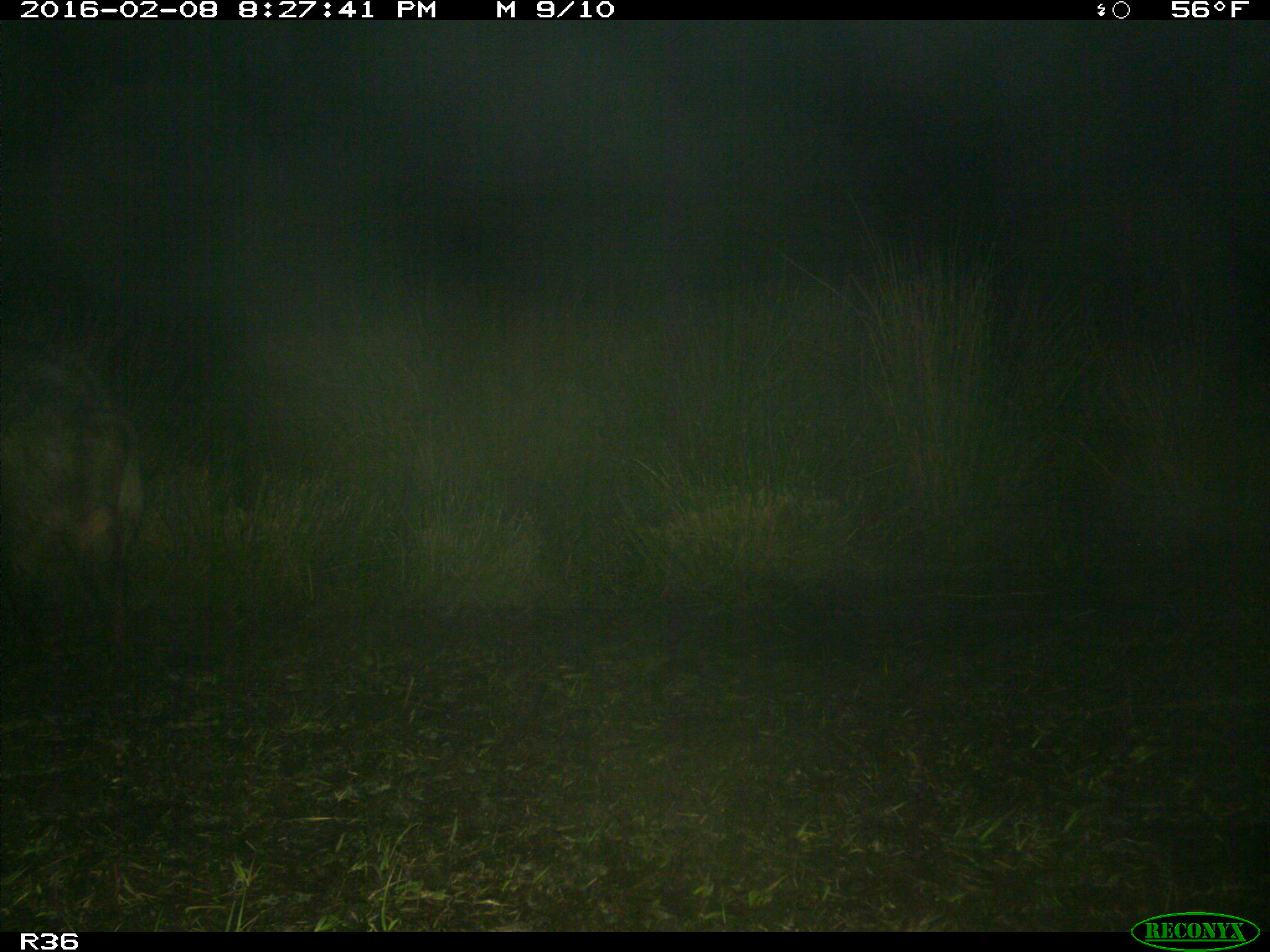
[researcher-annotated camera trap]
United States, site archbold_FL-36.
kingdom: Animalia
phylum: Chordata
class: Mammalia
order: Artiodactyla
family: Suidae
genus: Sus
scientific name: Sus scrofa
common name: wild boar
Sus scrofa (wild boar).